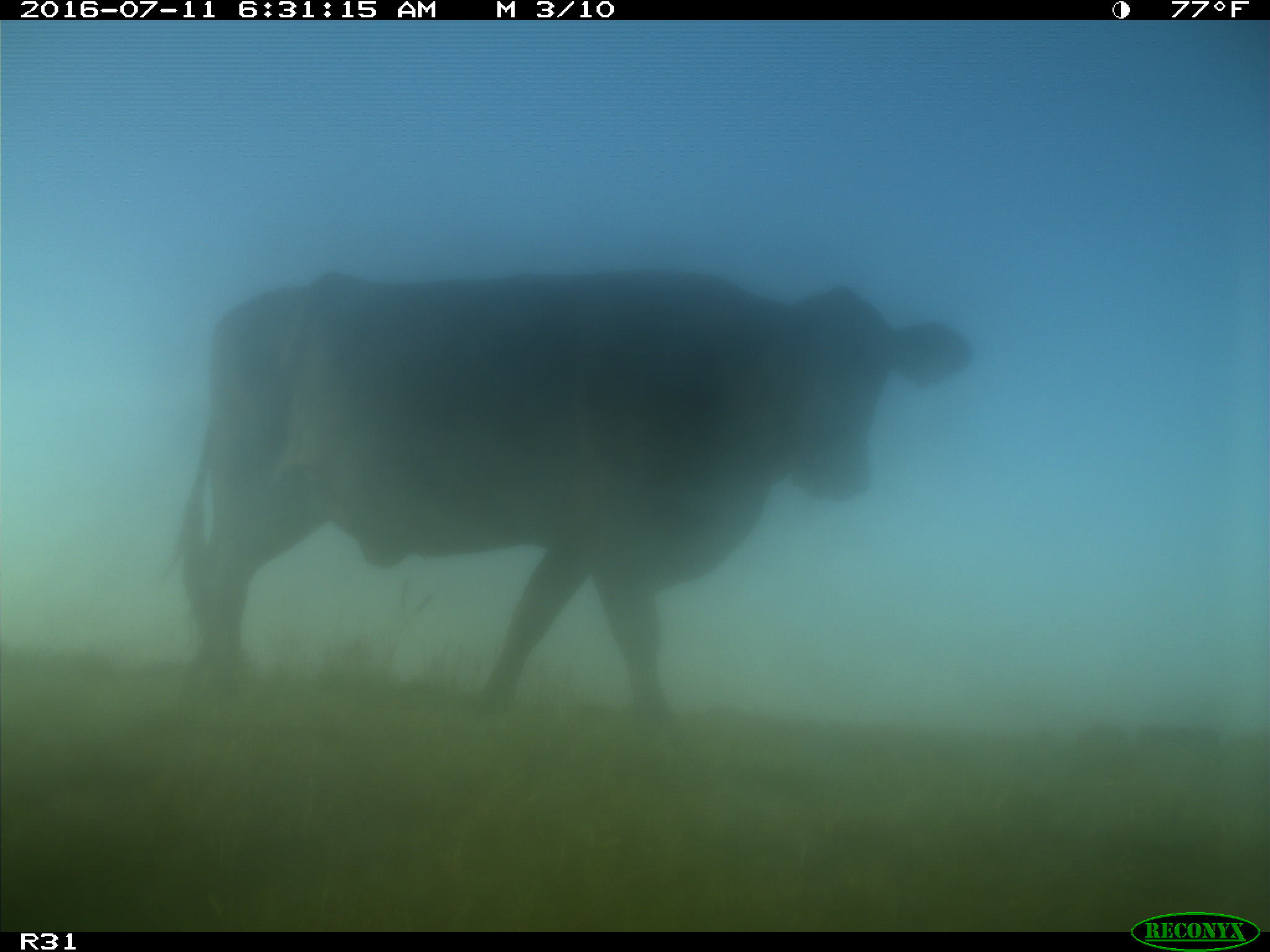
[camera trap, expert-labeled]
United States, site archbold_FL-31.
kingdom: Animalia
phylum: Chordata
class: Mammalia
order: Artiodactyla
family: Bovidae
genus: Bos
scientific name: Bos taurus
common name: domestic cow